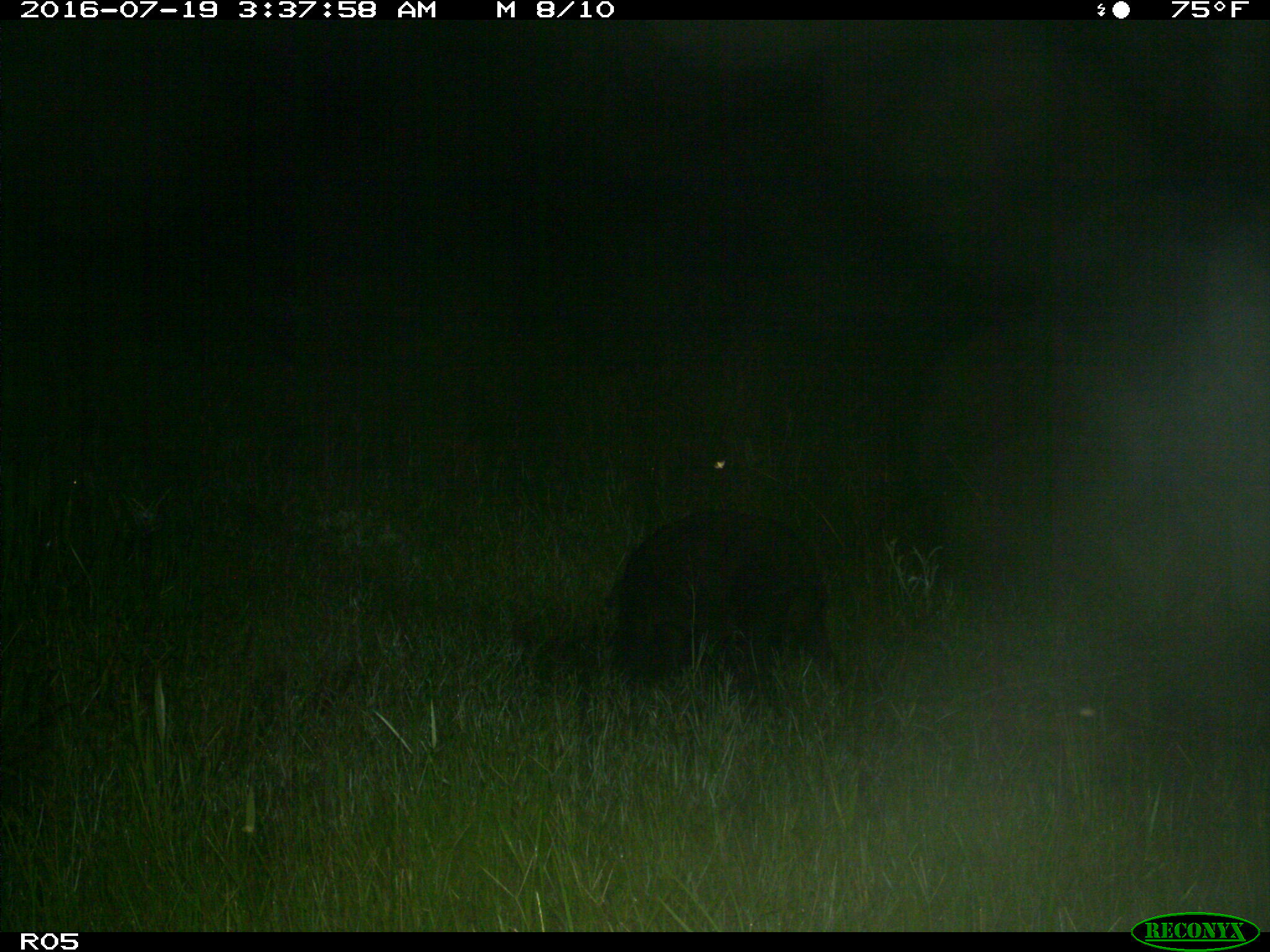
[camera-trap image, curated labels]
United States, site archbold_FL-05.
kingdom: Animalia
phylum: Chordata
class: Mammalia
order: Artiodactyla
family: Suidae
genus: Sus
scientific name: Sus scrofa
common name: wild boar